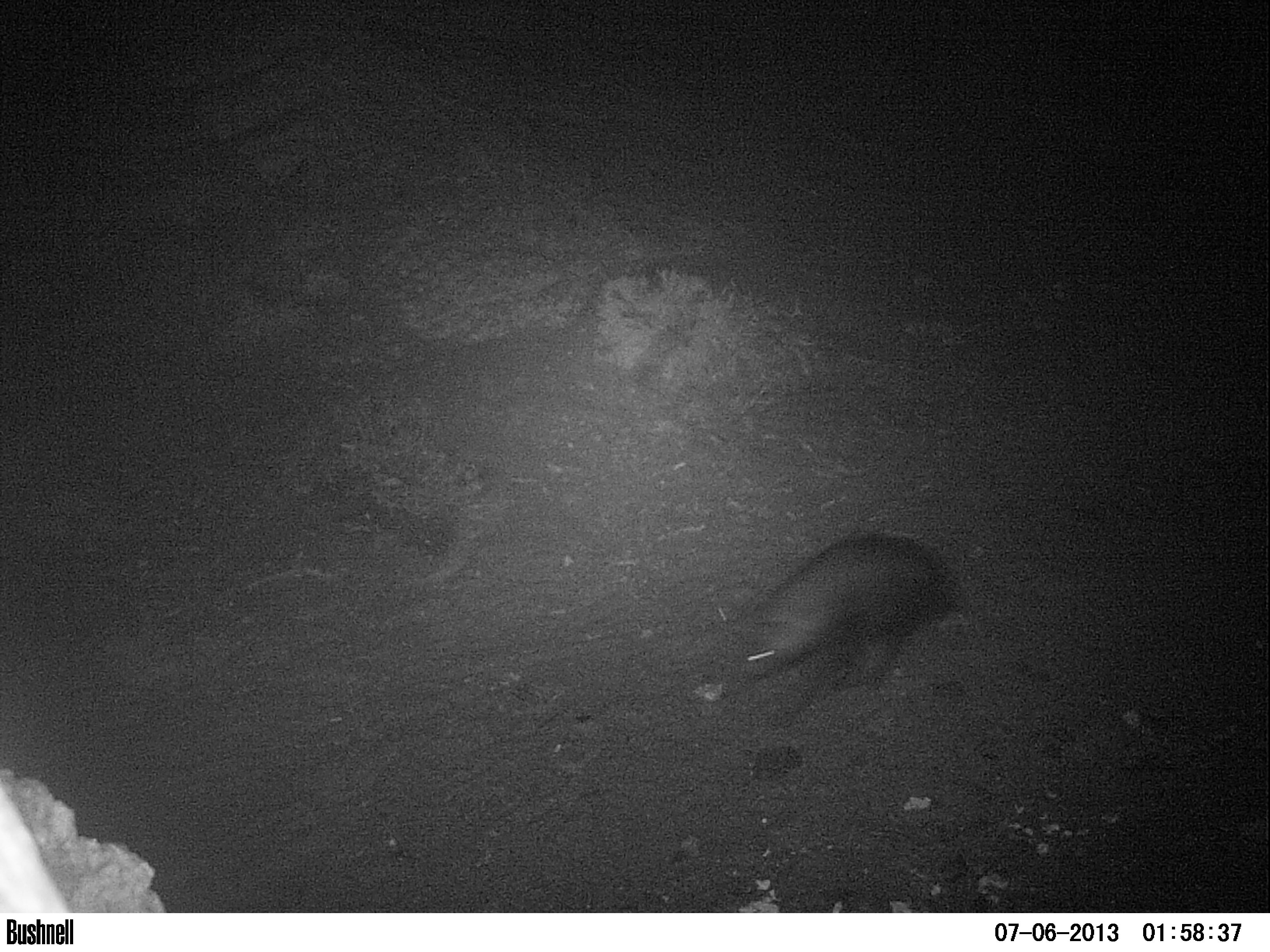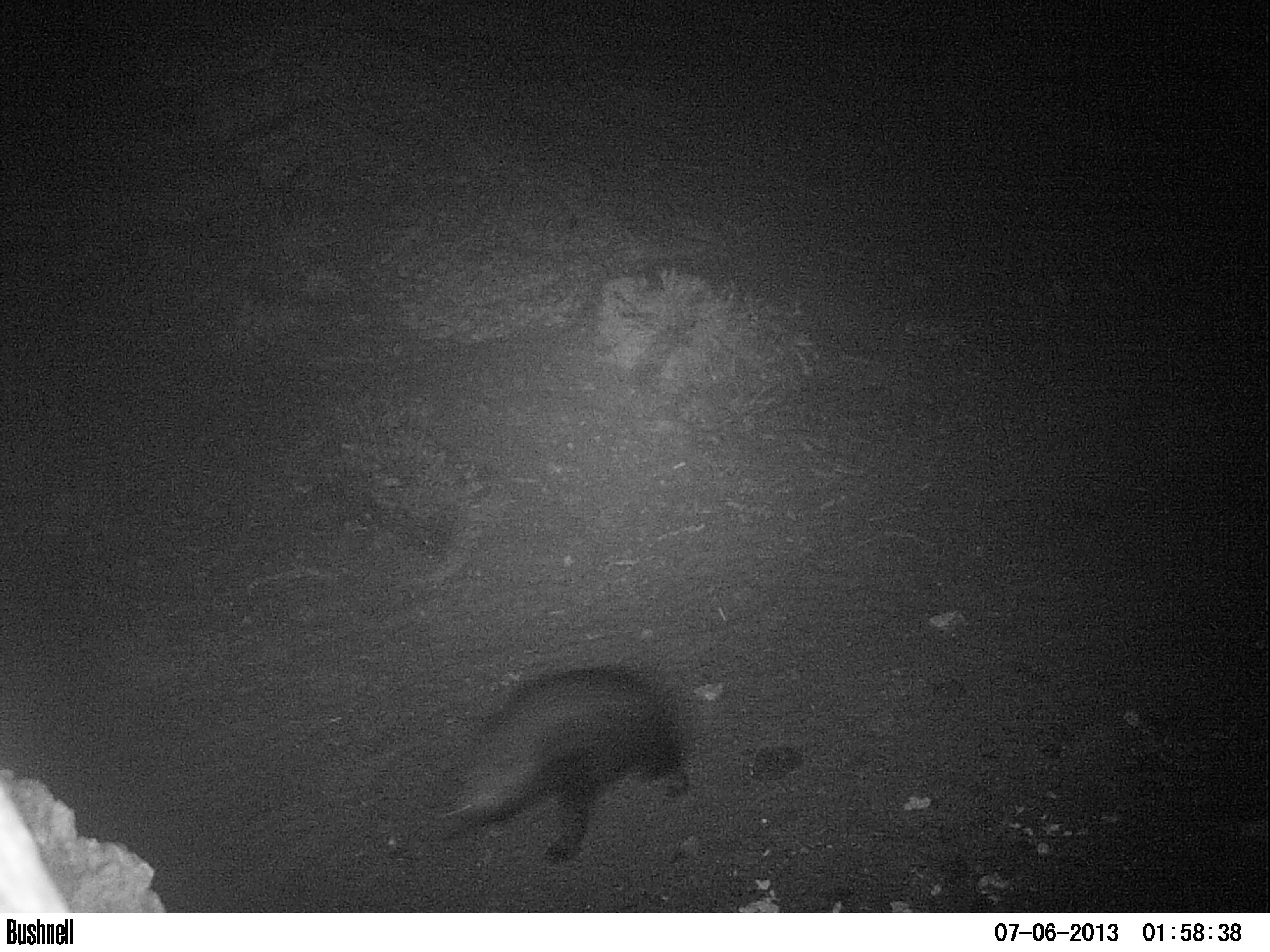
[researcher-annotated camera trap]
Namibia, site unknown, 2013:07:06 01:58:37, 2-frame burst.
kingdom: Animalia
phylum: Chordata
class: Mammalia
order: Carnivora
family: Hyaenidae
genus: Parahyaena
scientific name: Parahyaena brunnea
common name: brown hyena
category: hyaena brunnea